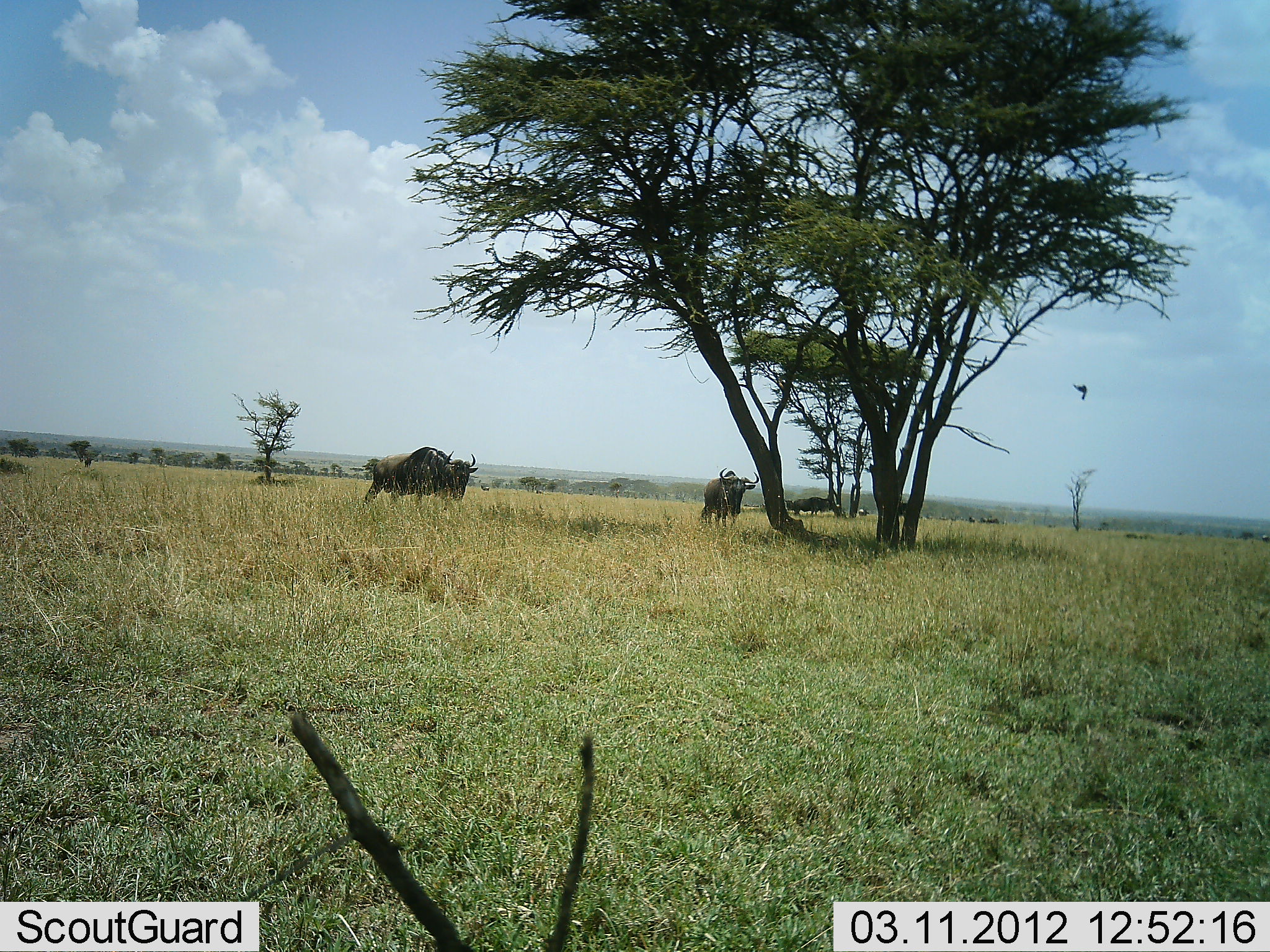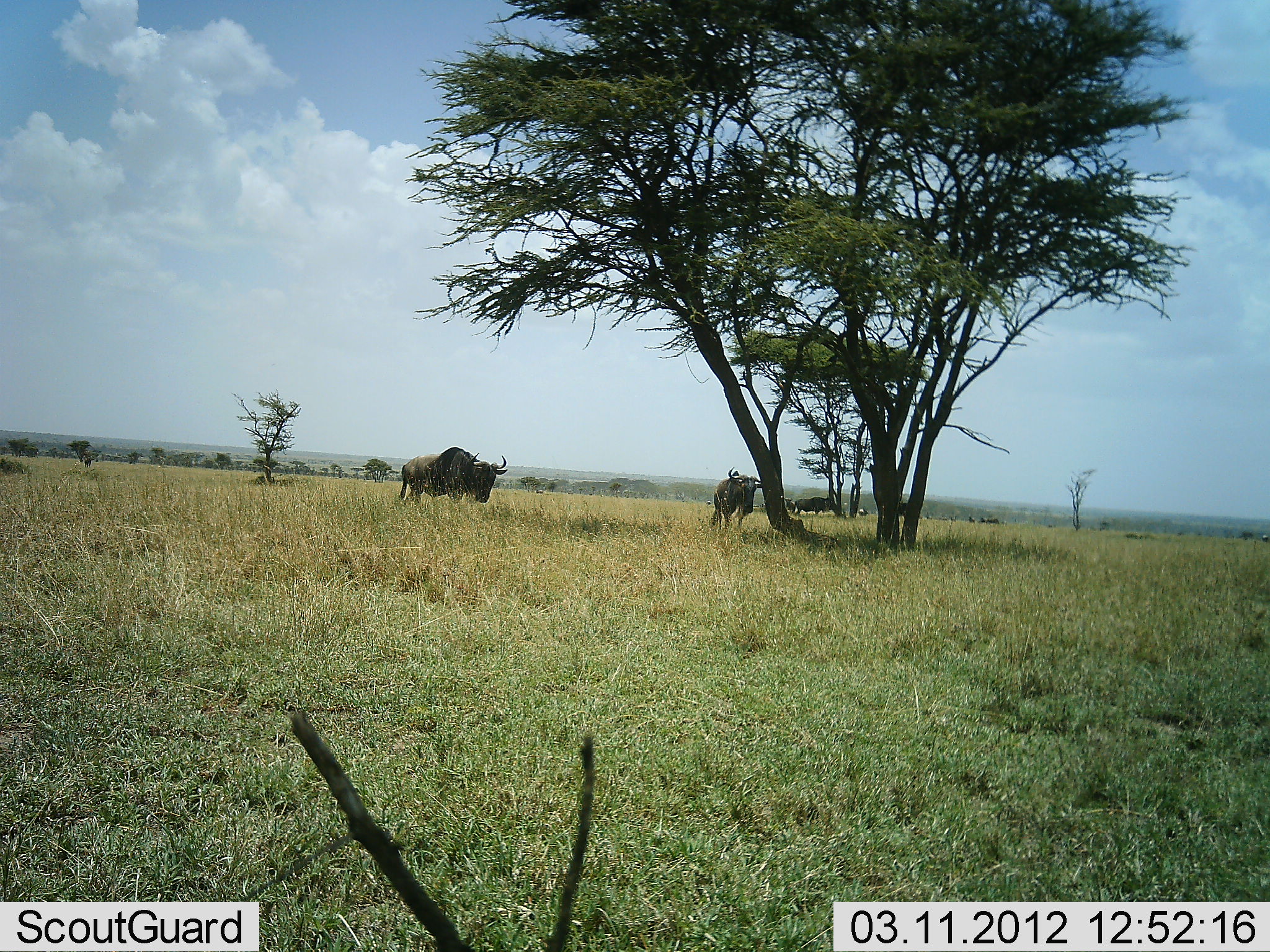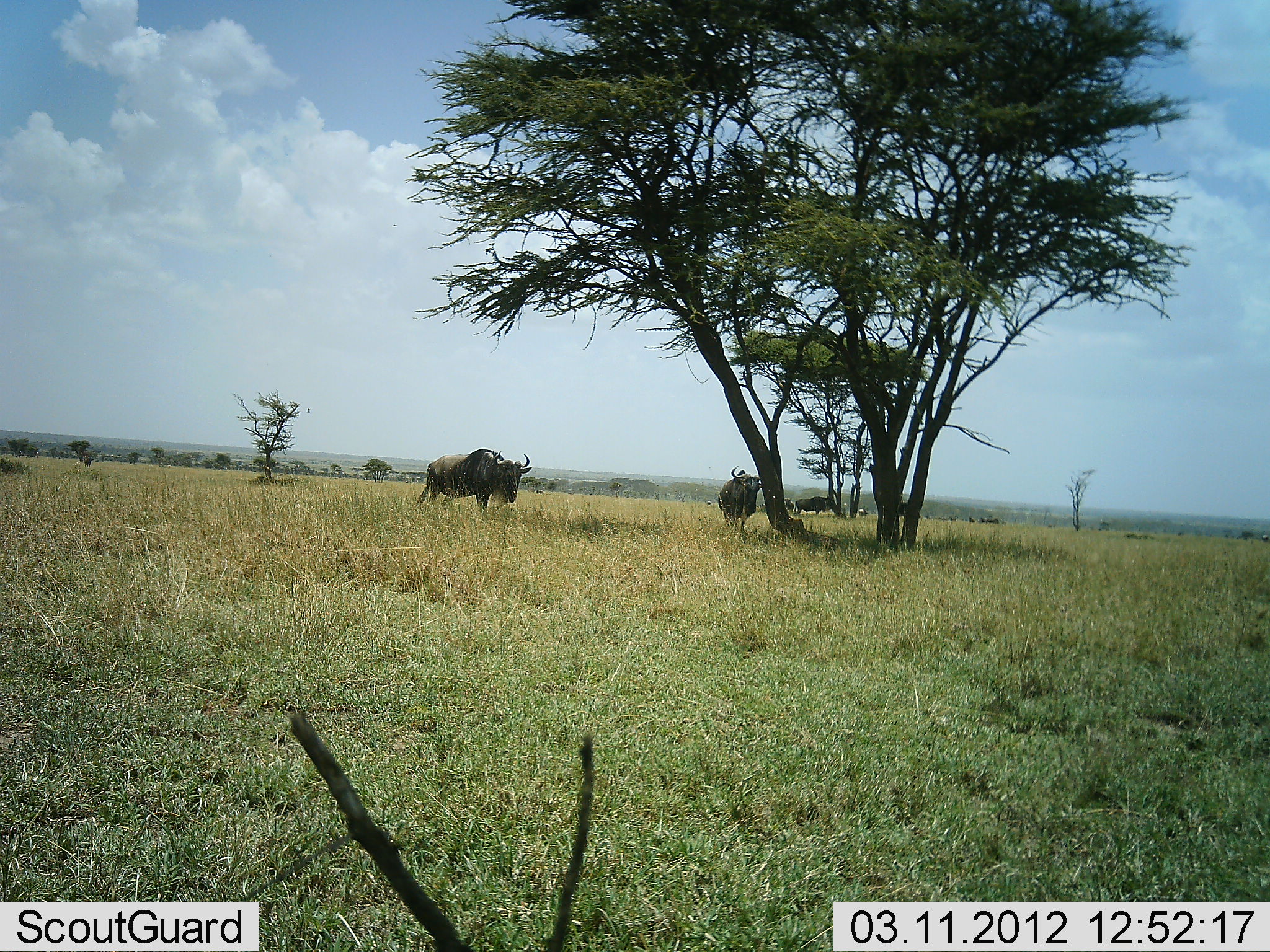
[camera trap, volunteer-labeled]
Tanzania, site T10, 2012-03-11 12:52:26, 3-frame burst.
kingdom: Animalia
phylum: Chordata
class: Mammalia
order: Artiodactyla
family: Bovidae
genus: Connochaetes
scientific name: Connochaetes taurinus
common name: blue wildebeest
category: wildebeest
Wildebeest (blue wildebeest) (Connochaetes taurinus), count 3. Behavior (volunteer vote fractions): standing 42%, resting 5%, moving 68%, interacting 0%. Young present (vote fraction): 0%. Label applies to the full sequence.